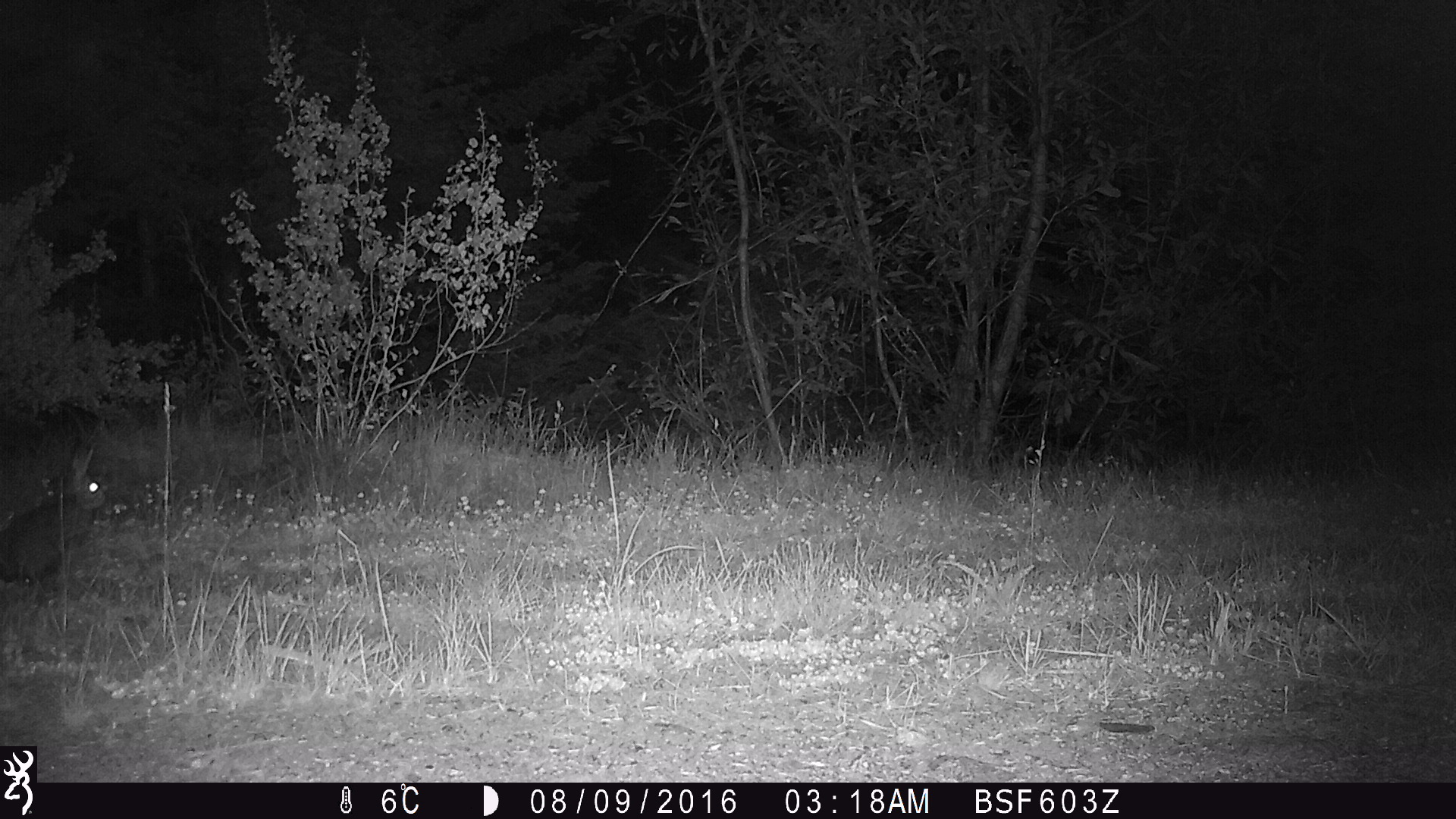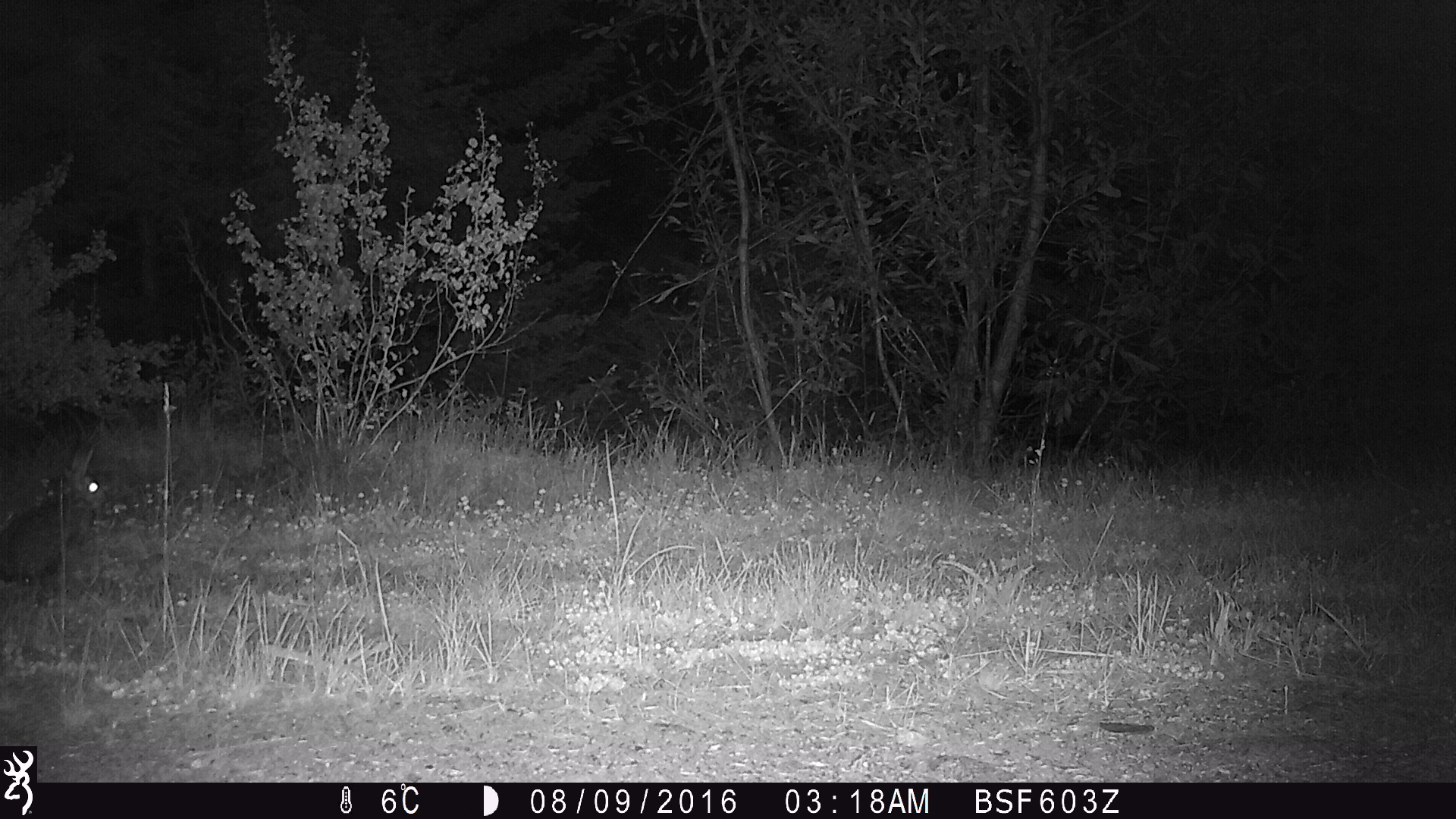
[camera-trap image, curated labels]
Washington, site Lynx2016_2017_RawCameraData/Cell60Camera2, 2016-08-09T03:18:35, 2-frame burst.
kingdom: Animalia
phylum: Chordata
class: Mammalia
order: Lagomorpha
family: Leporidae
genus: Lepus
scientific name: Lepus americanus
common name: snowshoe hare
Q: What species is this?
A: Lepus americanus (snowshoe hare).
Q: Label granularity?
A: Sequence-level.